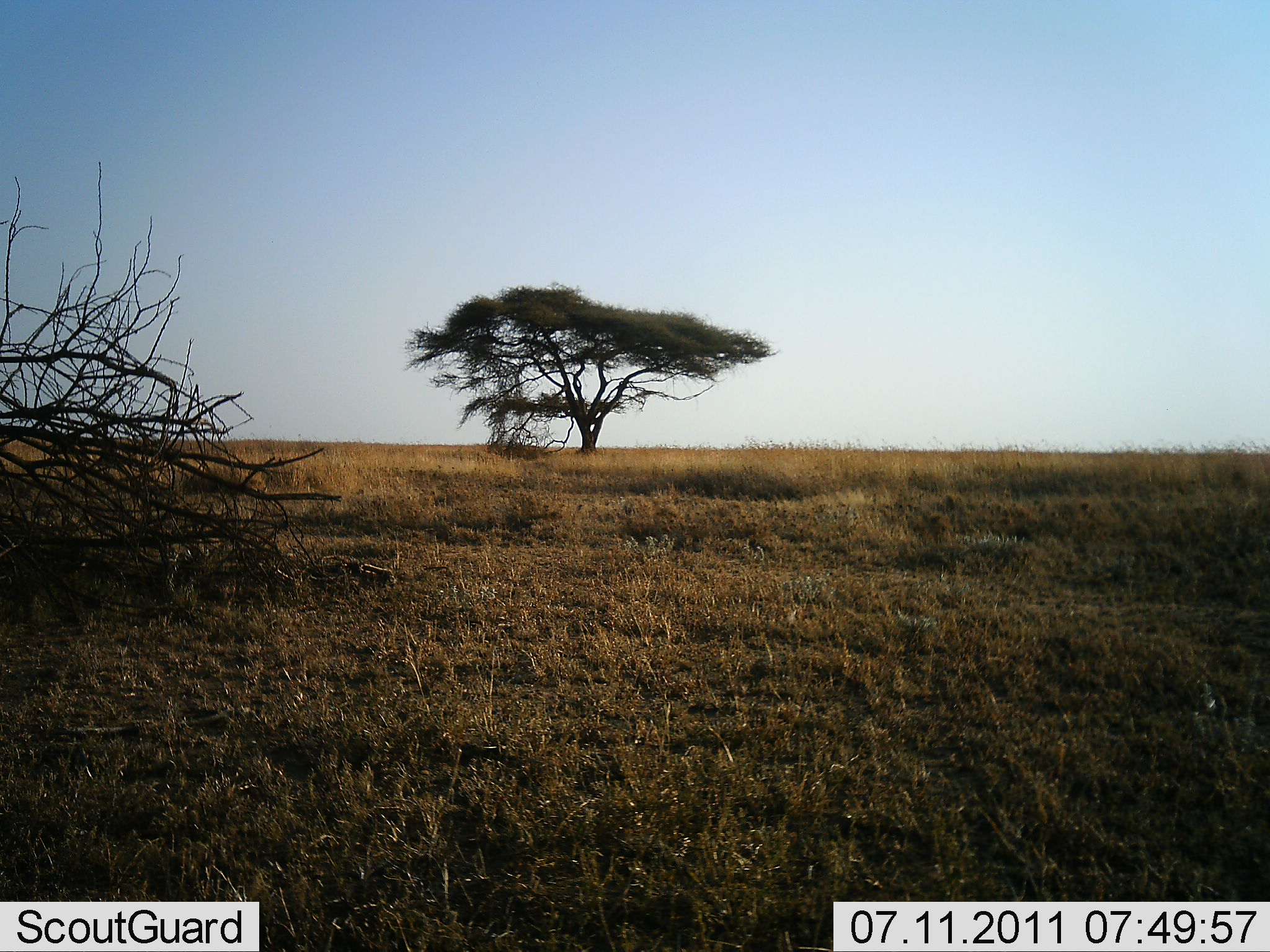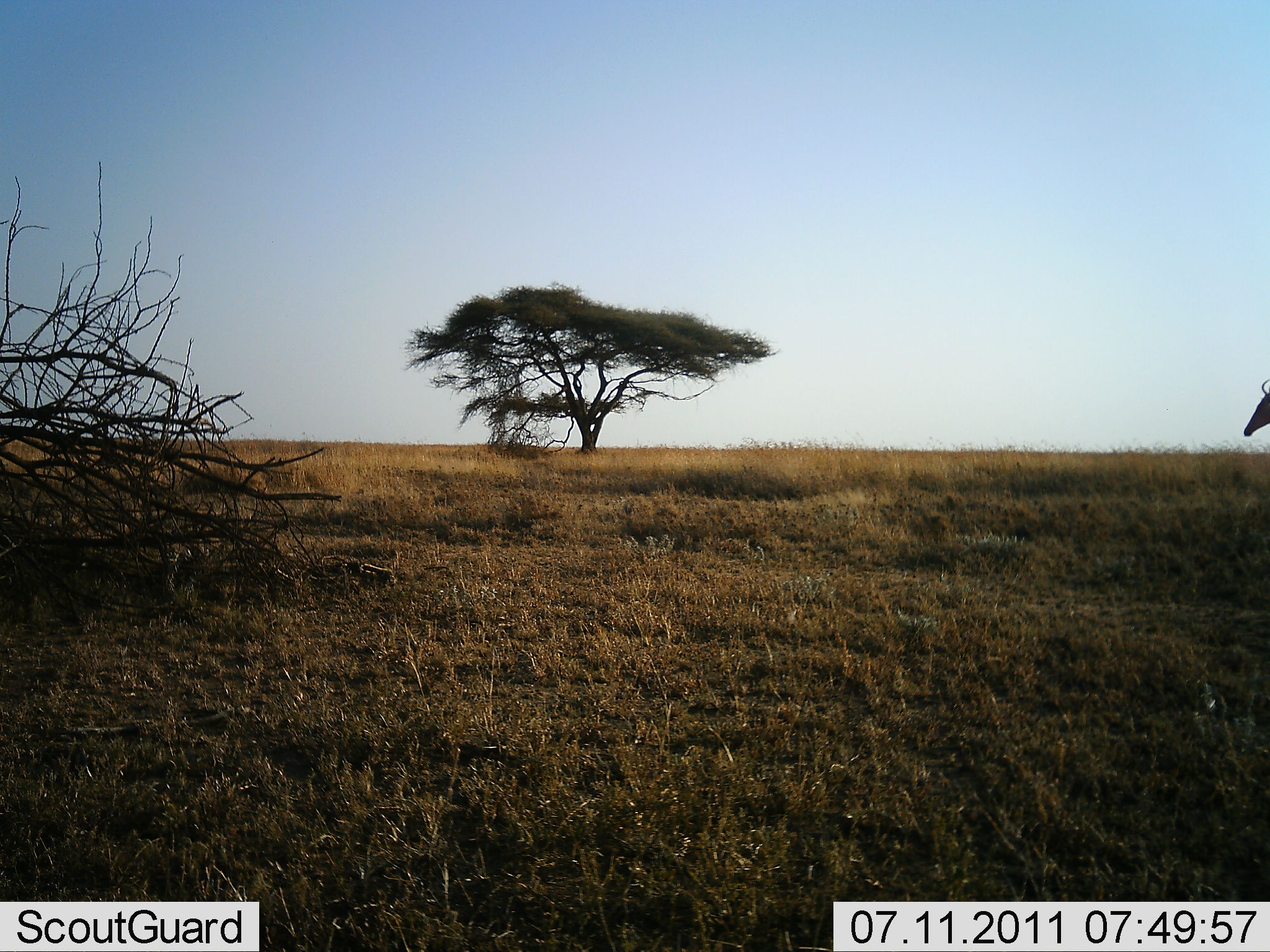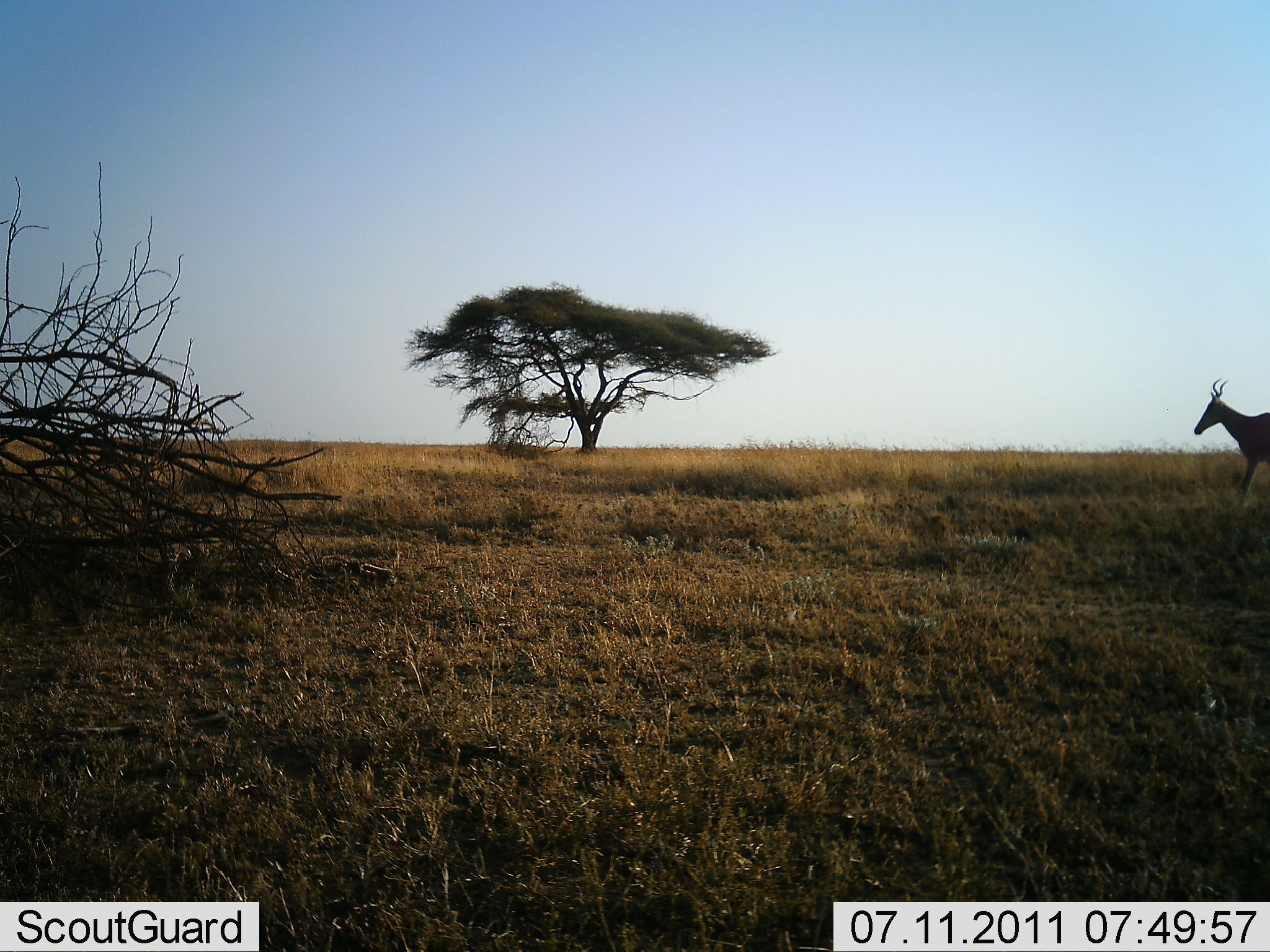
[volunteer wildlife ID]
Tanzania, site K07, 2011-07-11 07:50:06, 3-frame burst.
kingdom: Animalia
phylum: Chordata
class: Mammalia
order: Artiodactyla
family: Bovidae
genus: Alcelaphus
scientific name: Alcelaphus buselaphus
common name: hartebeest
Hartebeest (Alcelaphus buselaphus), count 1. Behavior (volunteer vote fractions): standing 9%, resting 0%, moving 91%, interacting 0%. Young present (vote fraction): 0%. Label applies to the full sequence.